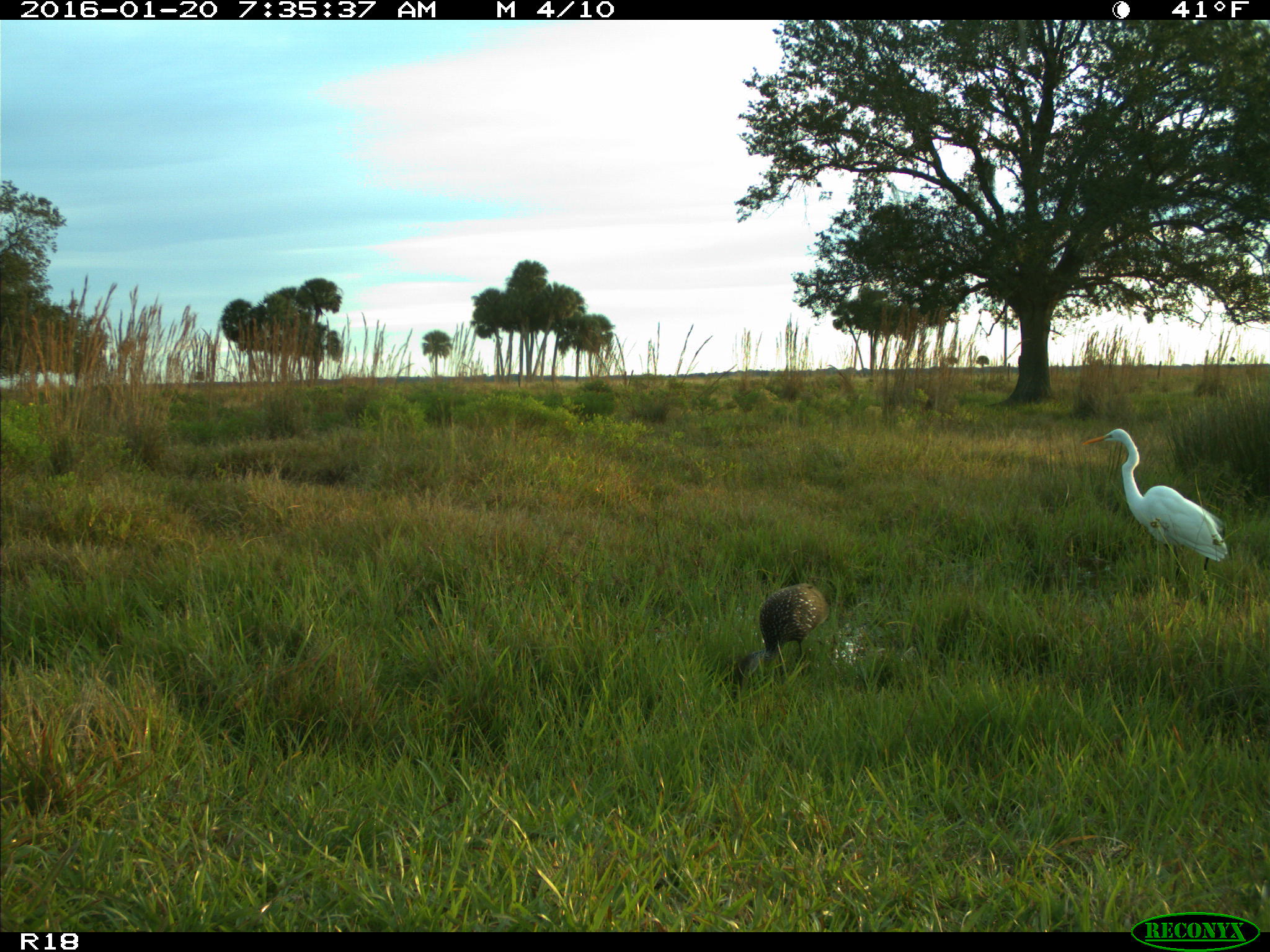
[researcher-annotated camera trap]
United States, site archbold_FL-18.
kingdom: Animalia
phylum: Chordata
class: Aves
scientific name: Aves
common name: birds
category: unidentified bird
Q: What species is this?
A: Unidentified bird (birds) (Aves).